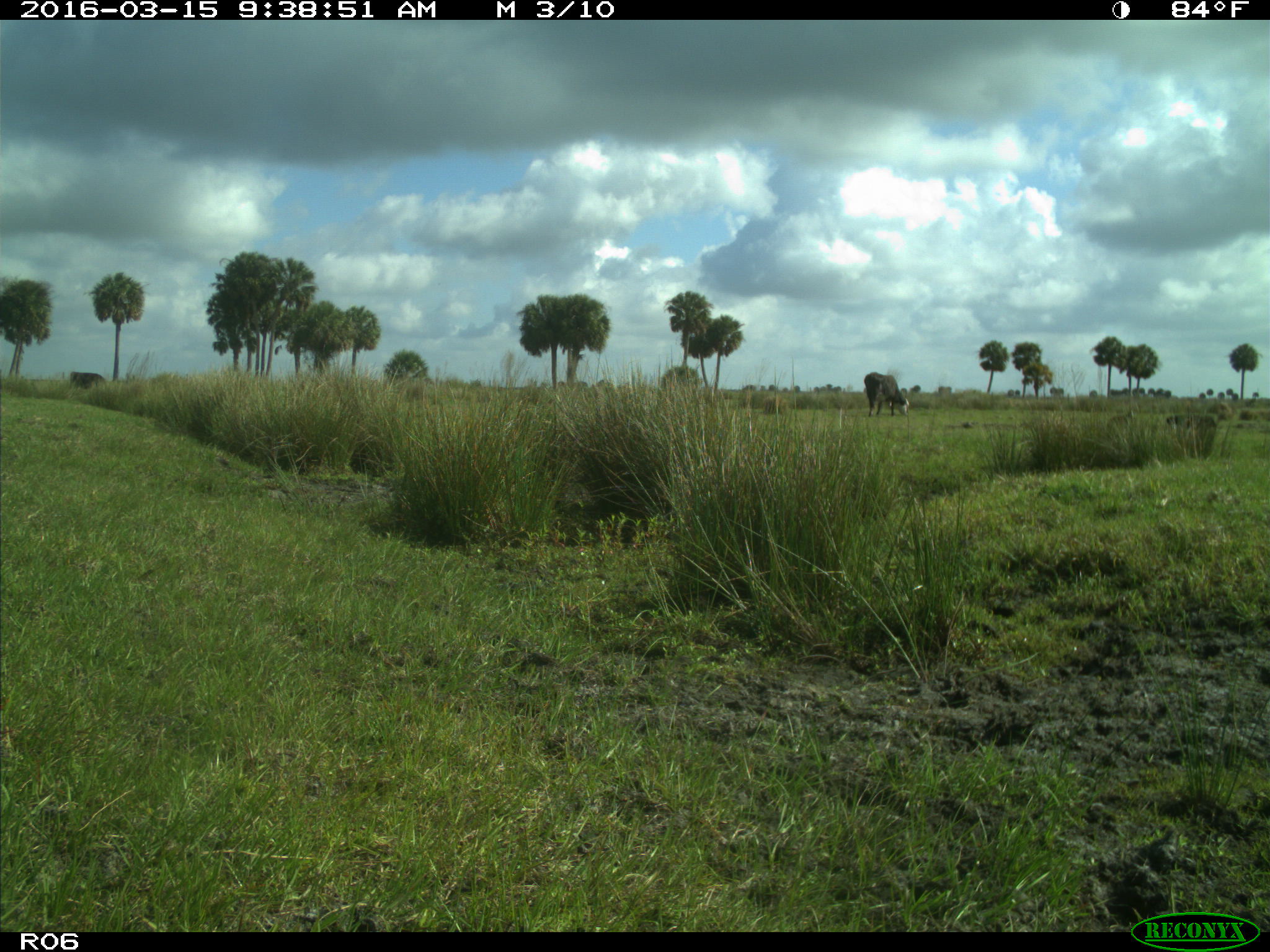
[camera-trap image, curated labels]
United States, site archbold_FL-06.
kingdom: Animalia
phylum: Chordata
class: Mammalia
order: Artiodactyla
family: Bovidae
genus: Bos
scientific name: Bos taurus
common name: domestic cow